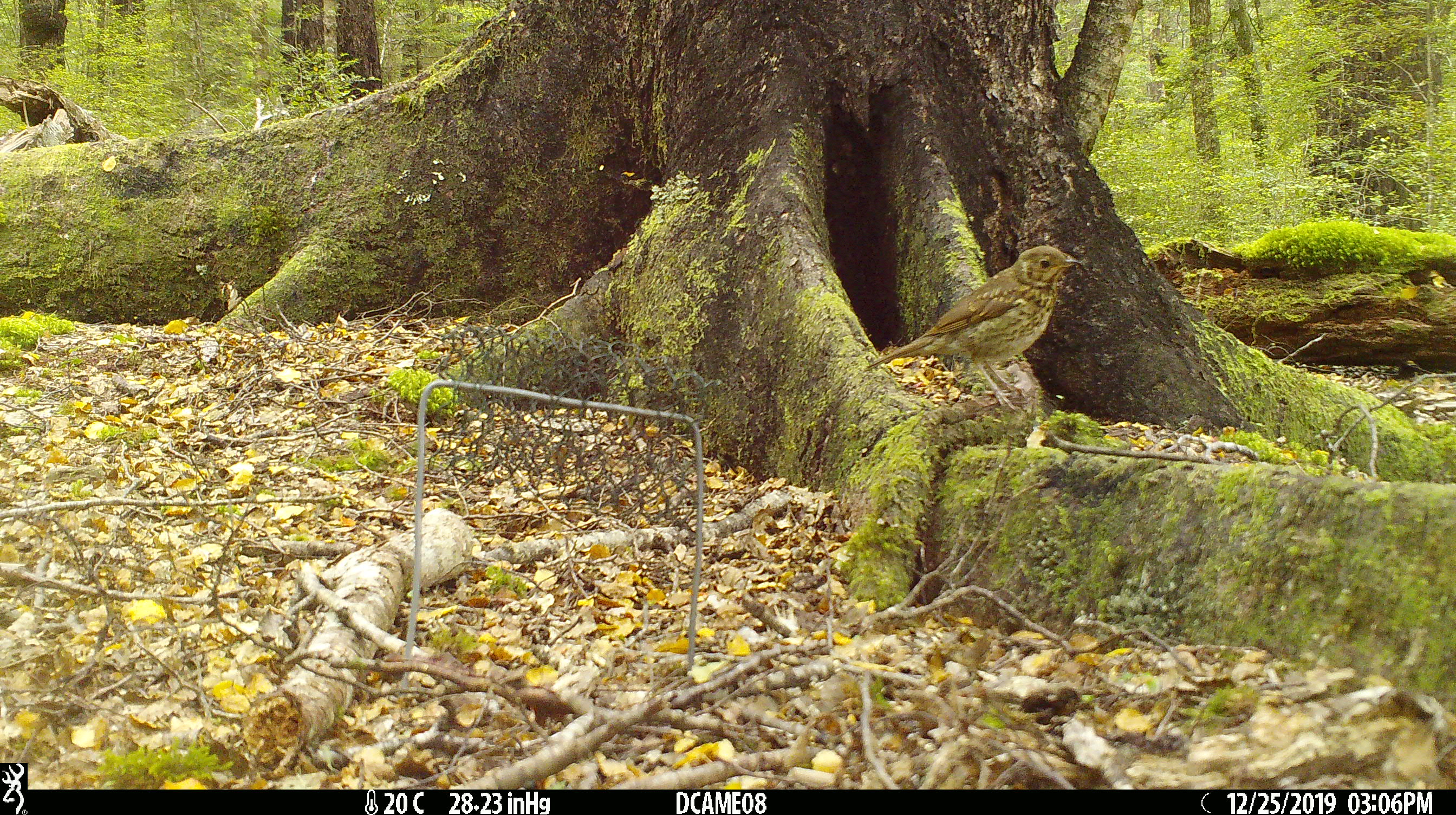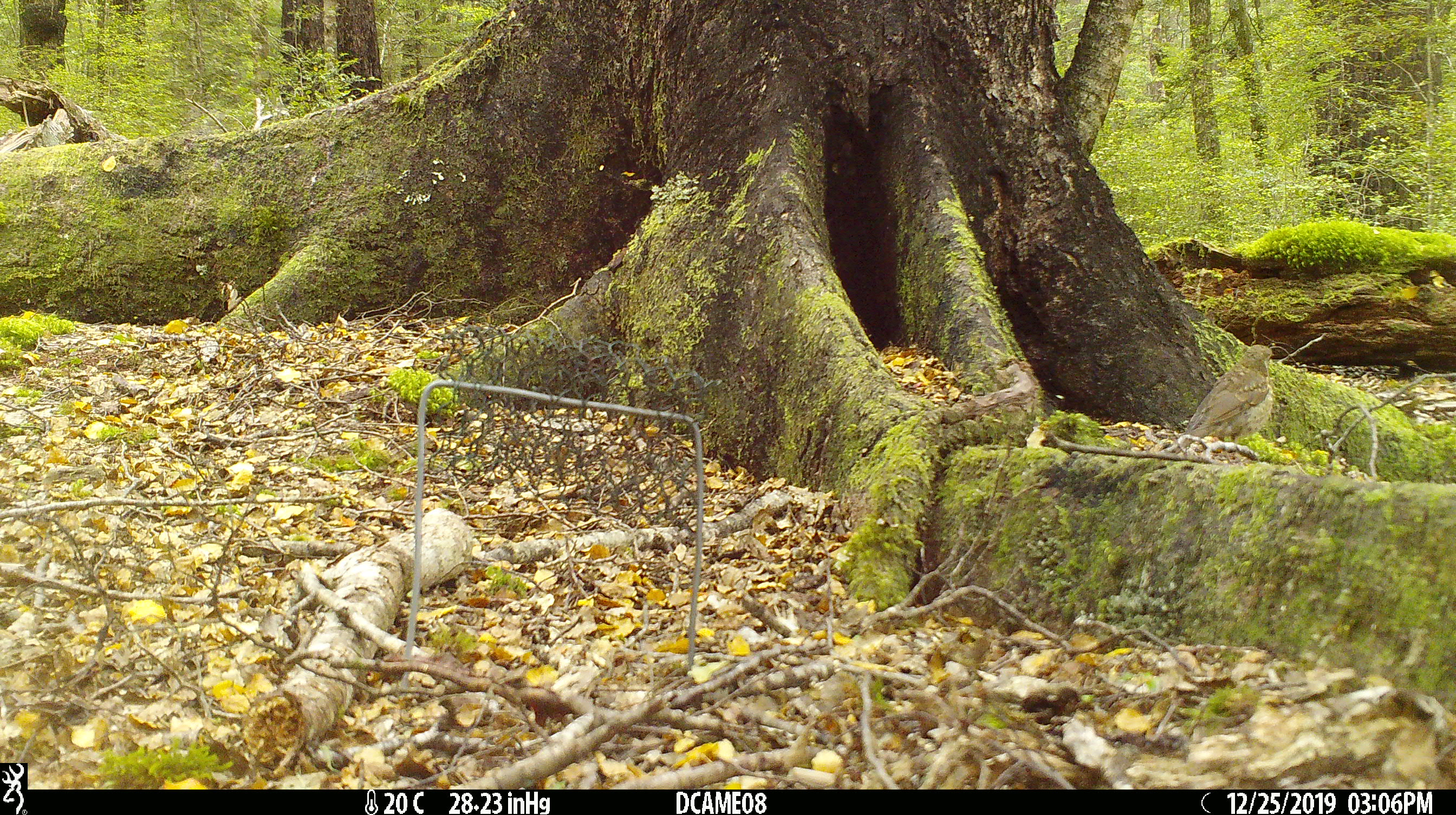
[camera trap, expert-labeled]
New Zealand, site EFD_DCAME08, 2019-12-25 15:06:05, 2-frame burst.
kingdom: Animalia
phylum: Chordata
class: Aves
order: Passeriformes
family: Turdidae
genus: Turdus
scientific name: Turdus philomelos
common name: song thrush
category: thrush